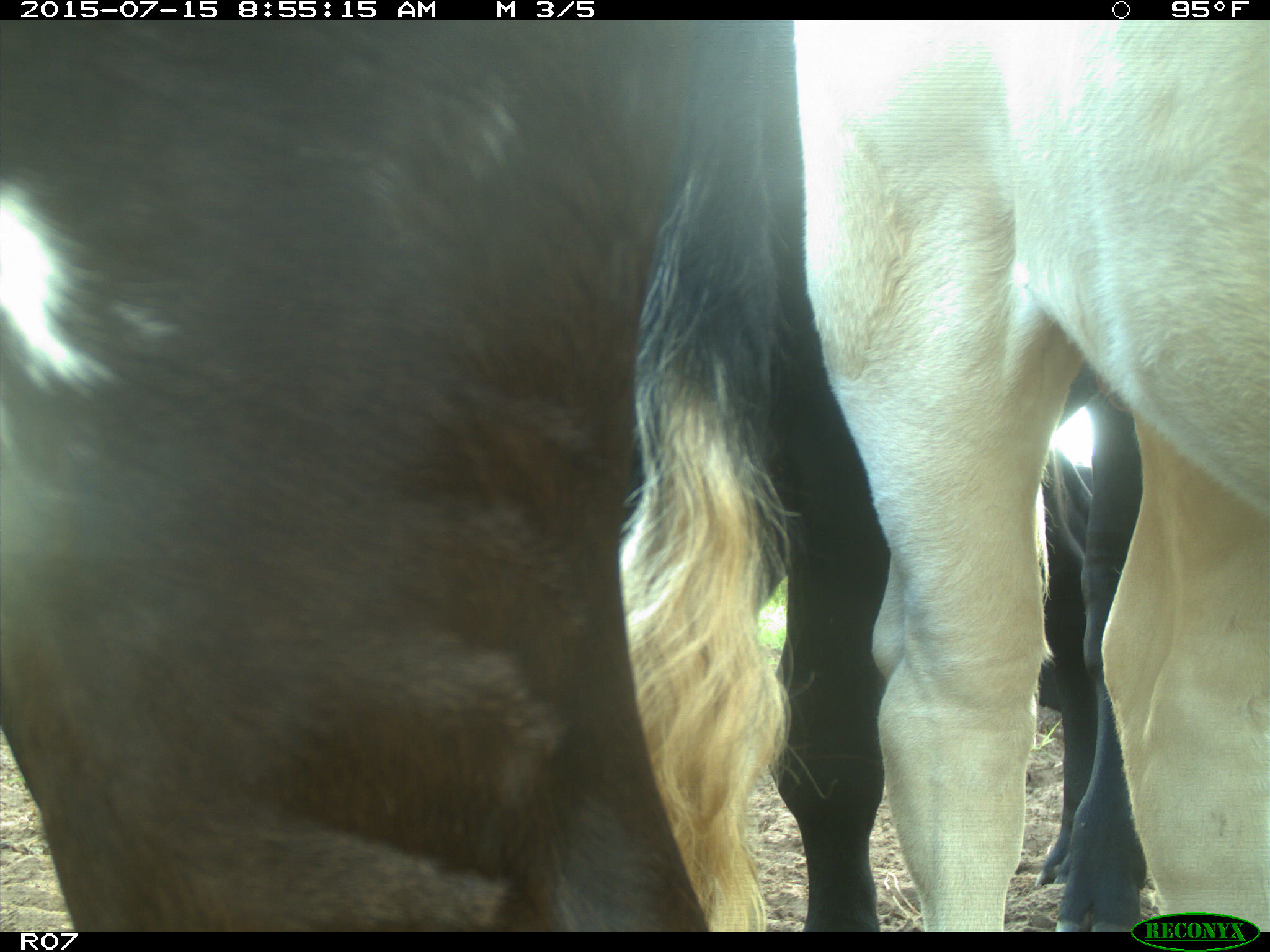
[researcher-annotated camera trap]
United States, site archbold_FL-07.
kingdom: Animalia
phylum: Chordata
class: Mammalia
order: Artiodactyla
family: Bovidae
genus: Bos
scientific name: Bos taurus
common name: domestic cow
Bos taurus (domestic cow).